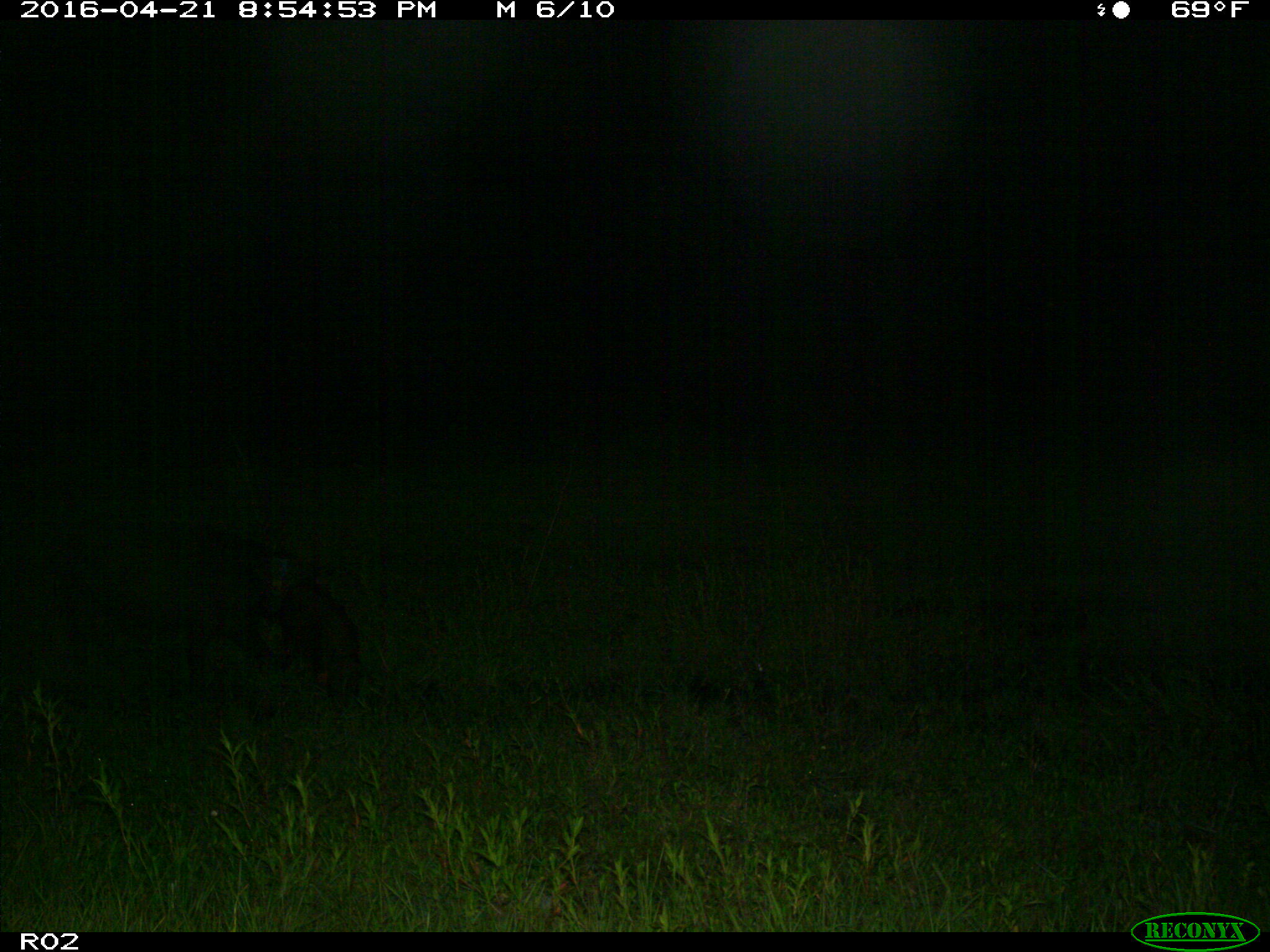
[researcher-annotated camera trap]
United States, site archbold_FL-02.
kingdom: Animalia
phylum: Chordata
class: Mammalia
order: Artiodactyla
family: Suidae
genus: Sus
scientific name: Sus scrofa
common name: wild boar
Sus scrofa (wild boar).